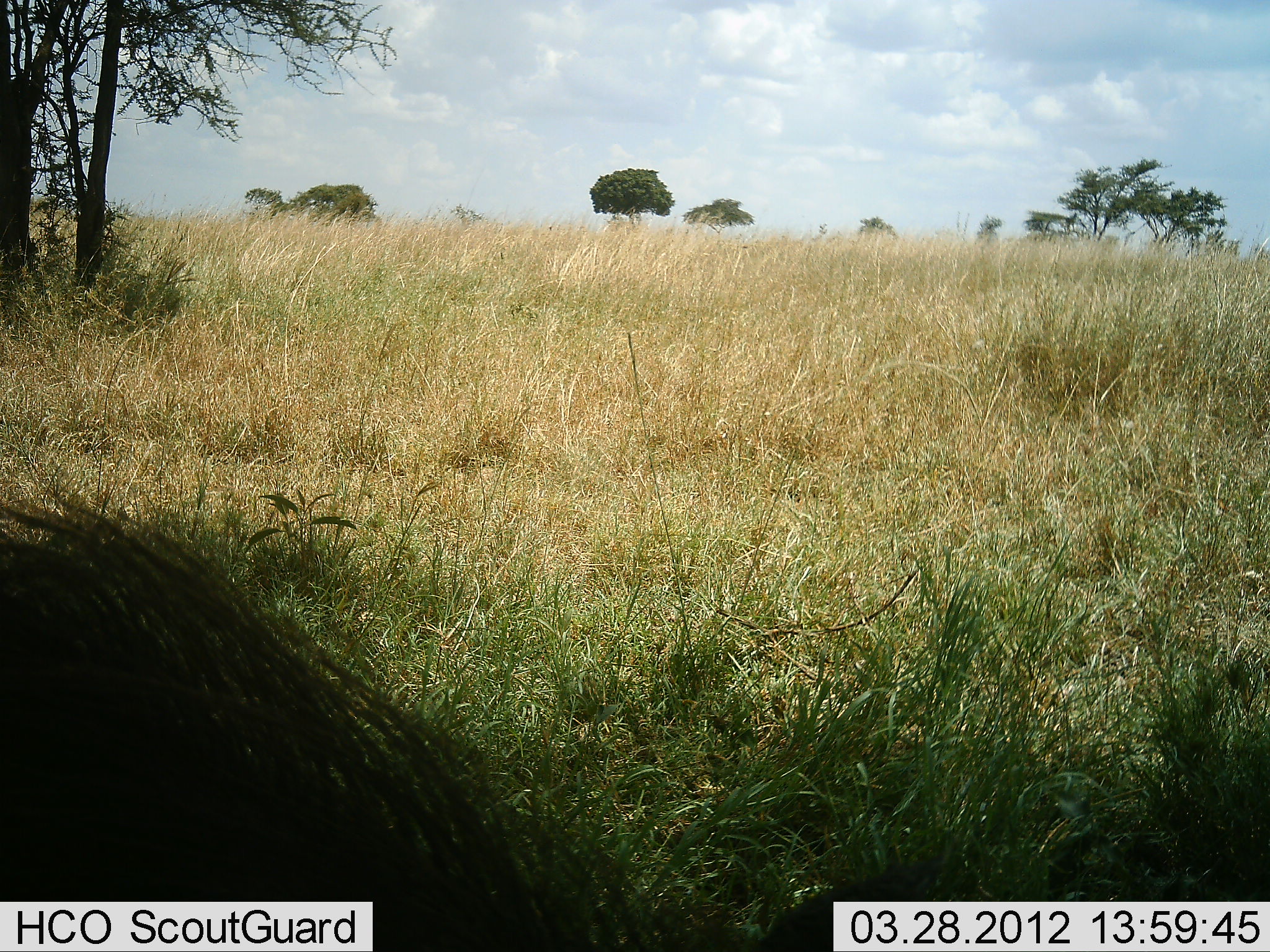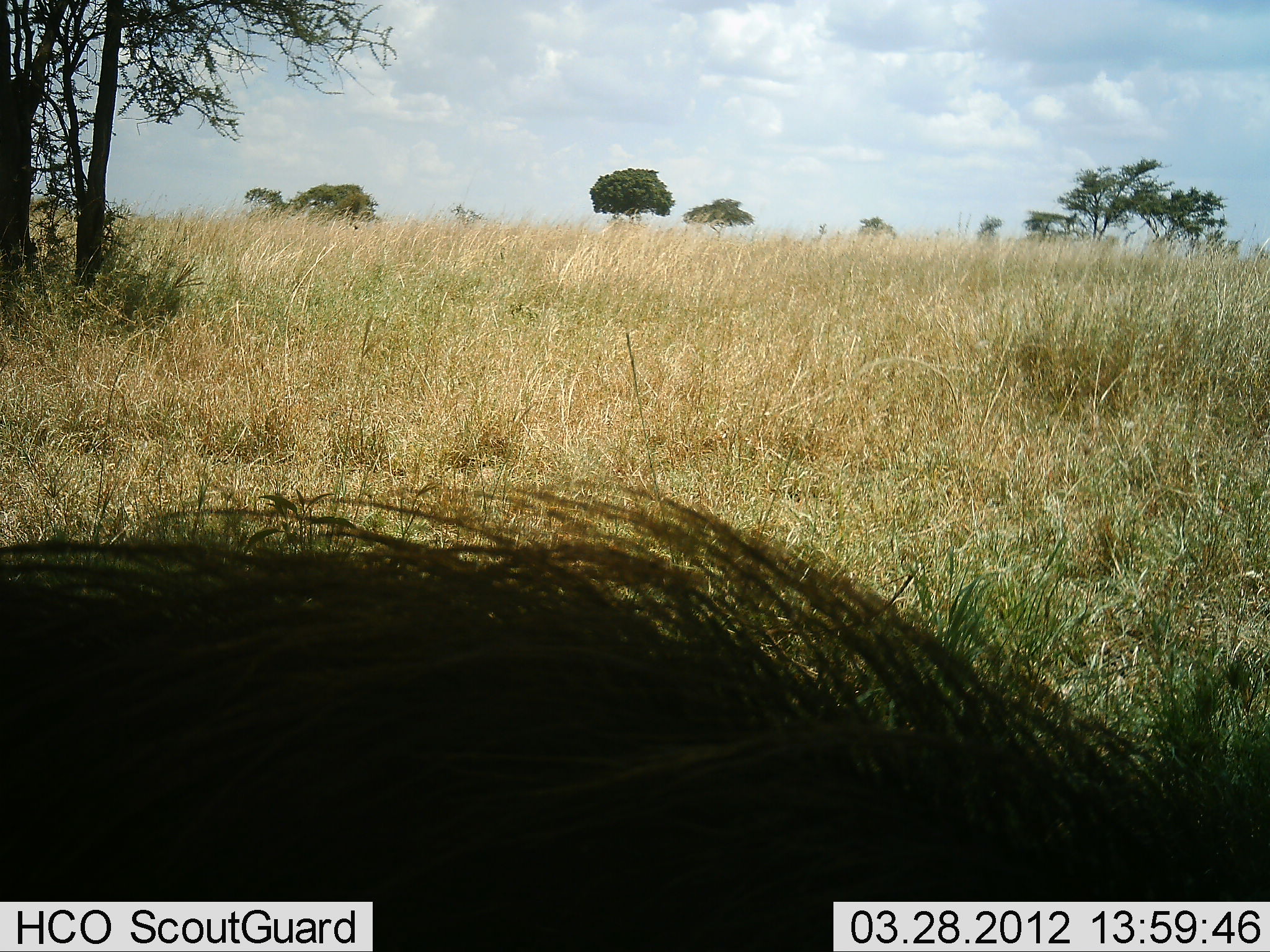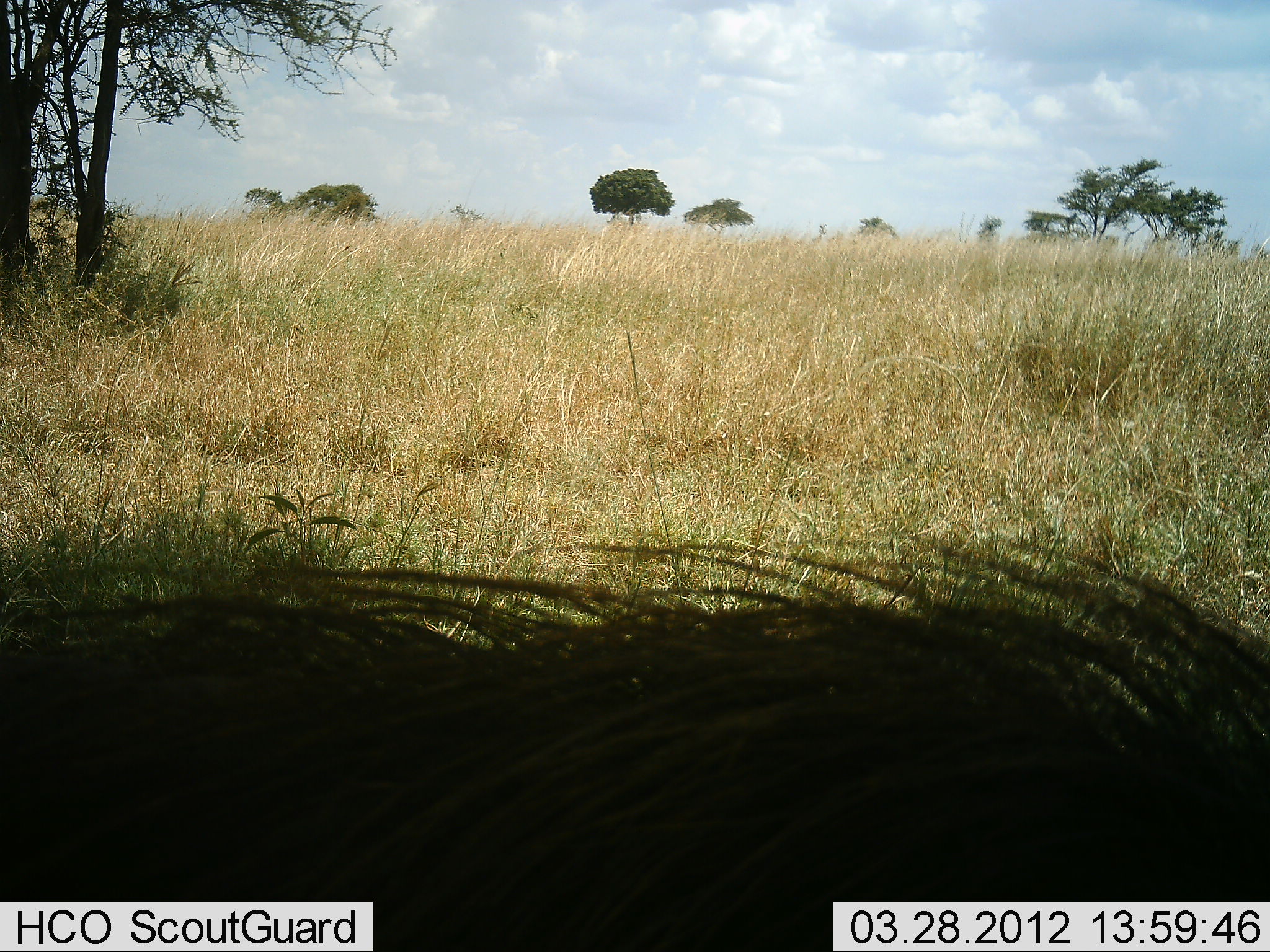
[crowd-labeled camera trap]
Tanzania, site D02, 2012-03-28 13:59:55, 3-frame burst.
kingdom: Animalia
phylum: Chordata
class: Mammalia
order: Artiodactyla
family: Suidae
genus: Phacochoerus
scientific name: Phacochoerus africanus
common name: warthog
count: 1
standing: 8%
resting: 0%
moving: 92%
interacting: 0%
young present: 0%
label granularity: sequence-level